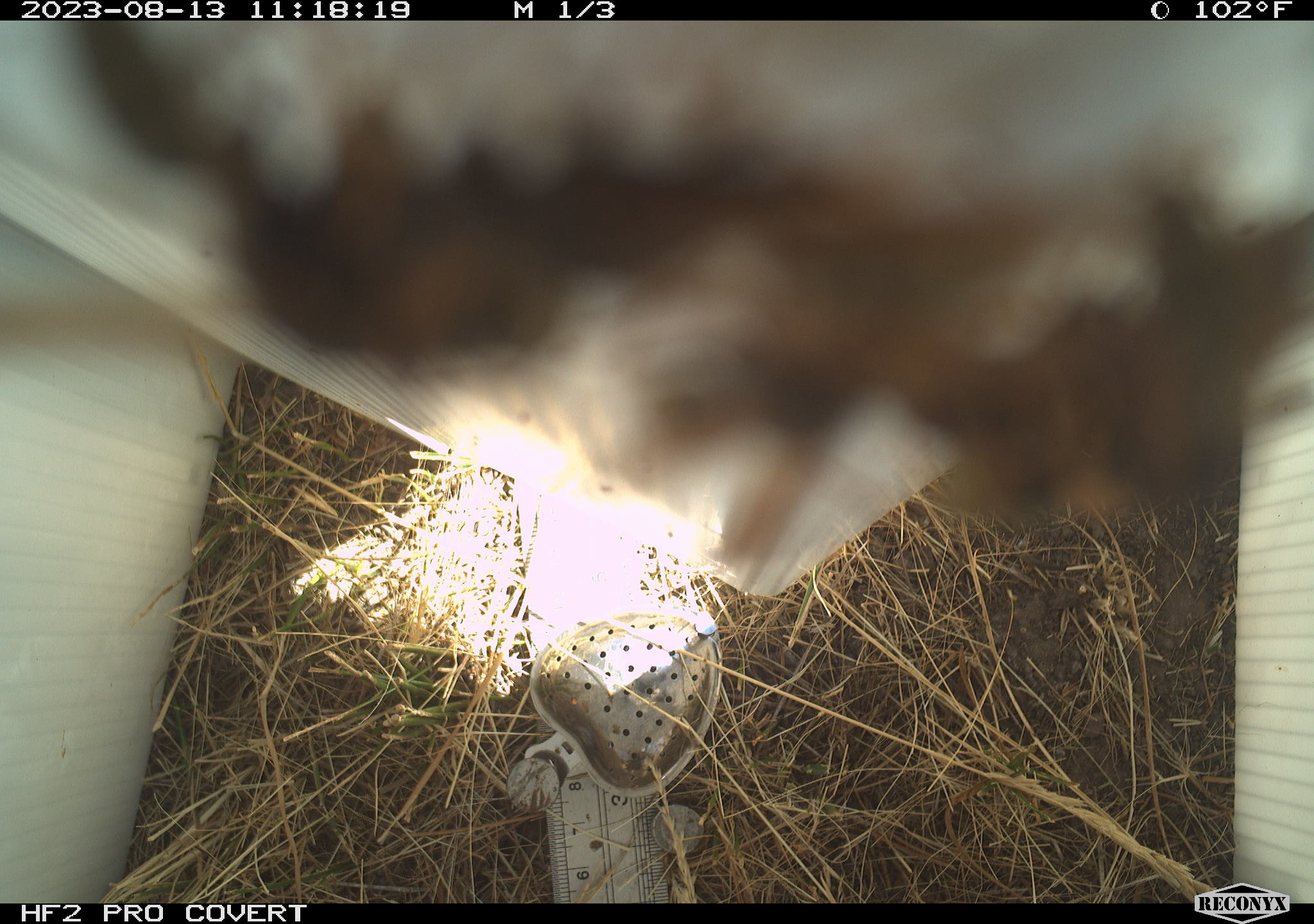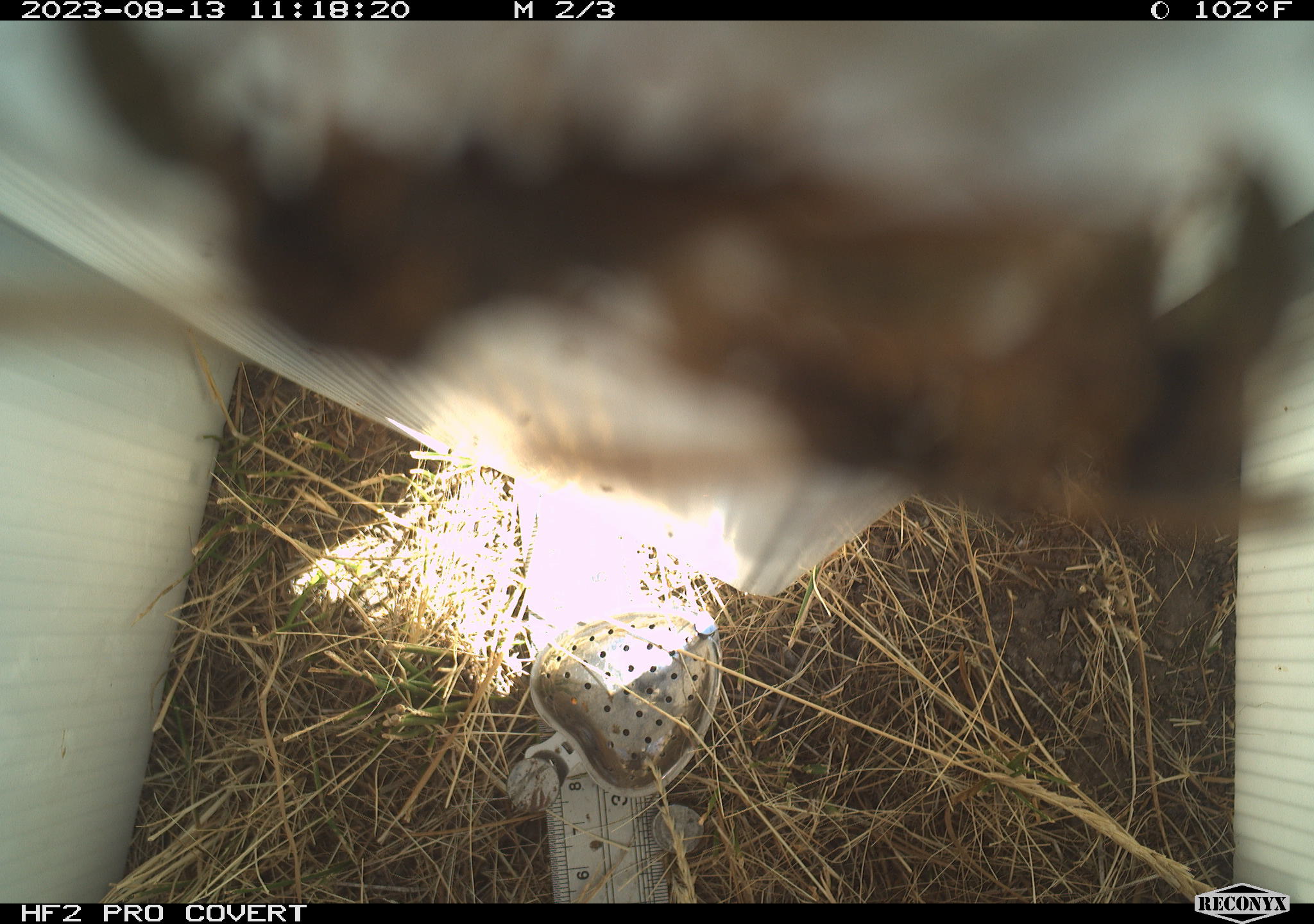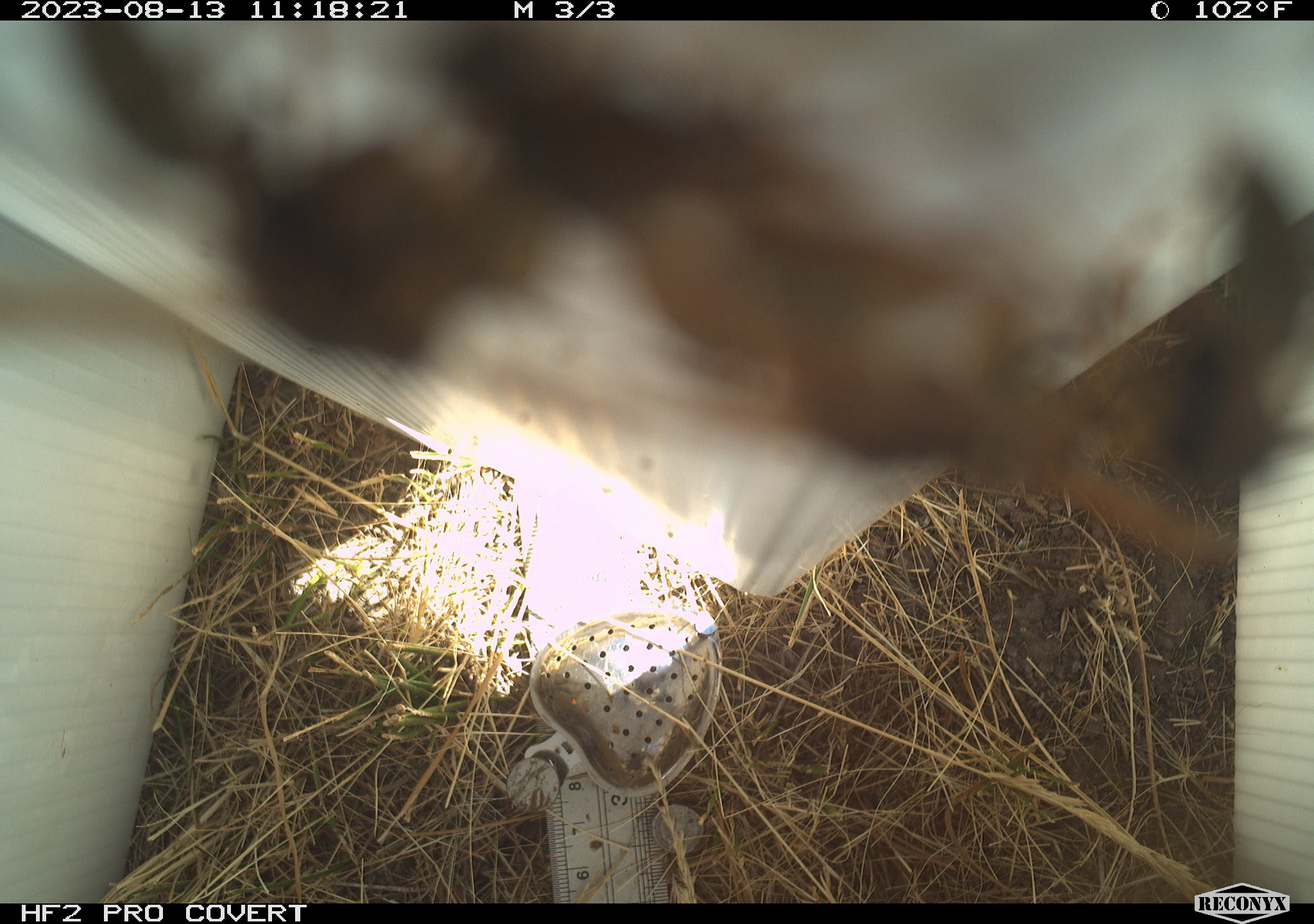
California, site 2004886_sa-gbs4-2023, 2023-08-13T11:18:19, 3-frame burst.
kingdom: Animalia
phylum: Arthropoda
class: Insecta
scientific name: Insecta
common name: insect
Insect (Insecta).